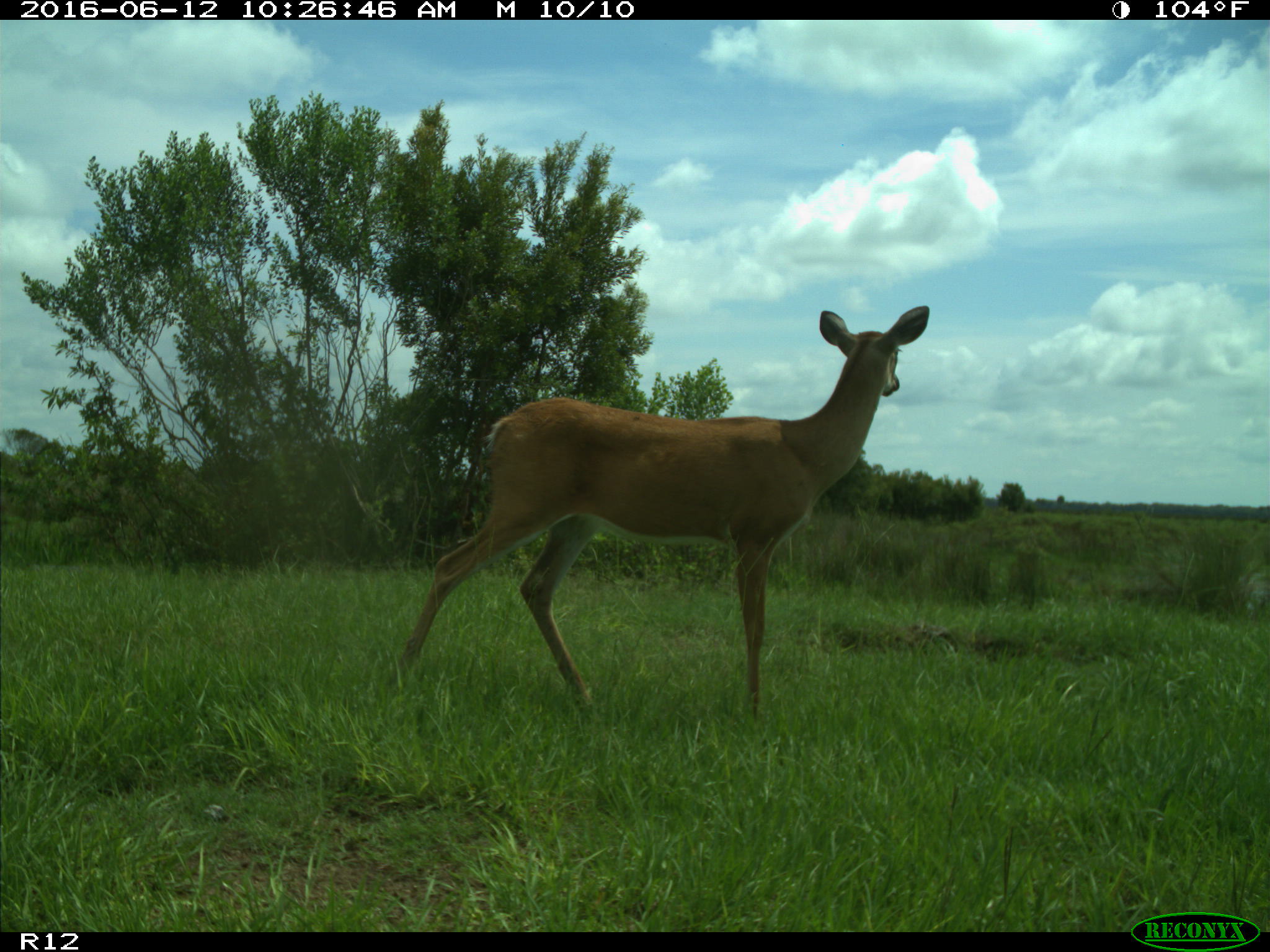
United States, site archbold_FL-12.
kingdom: Animalia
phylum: Chordata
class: Mammalia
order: Artiodactyla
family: Cervidae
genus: Odocoileus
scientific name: Odocoileus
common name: deer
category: unidentified deer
Unidentified deer (deer) (Odocoileus).